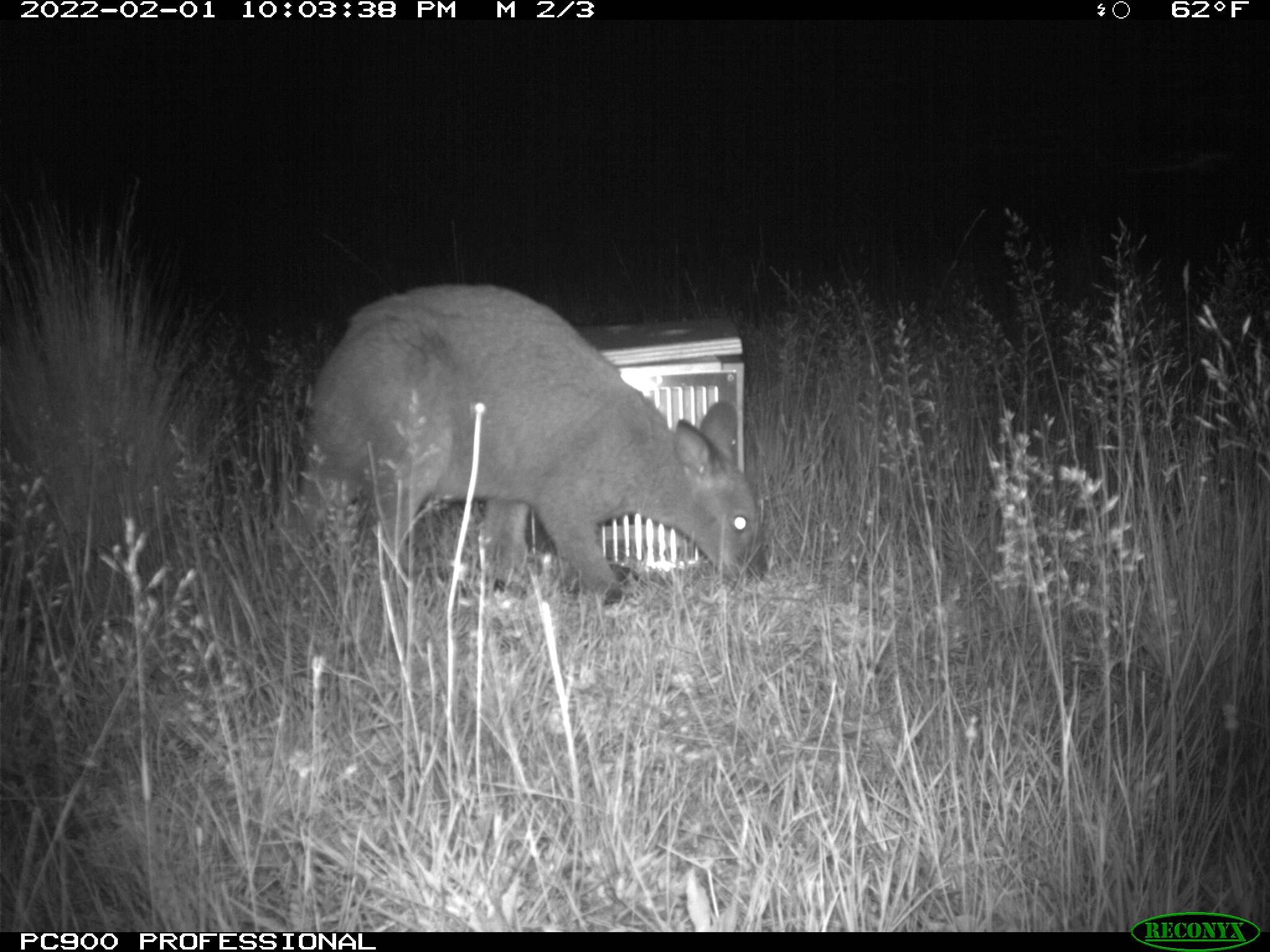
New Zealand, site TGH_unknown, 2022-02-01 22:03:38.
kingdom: Animalia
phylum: Chordata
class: Mammalia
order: Diprotodontia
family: Macropodidae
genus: Notamacropus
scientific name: Notamacropus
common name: wallaby